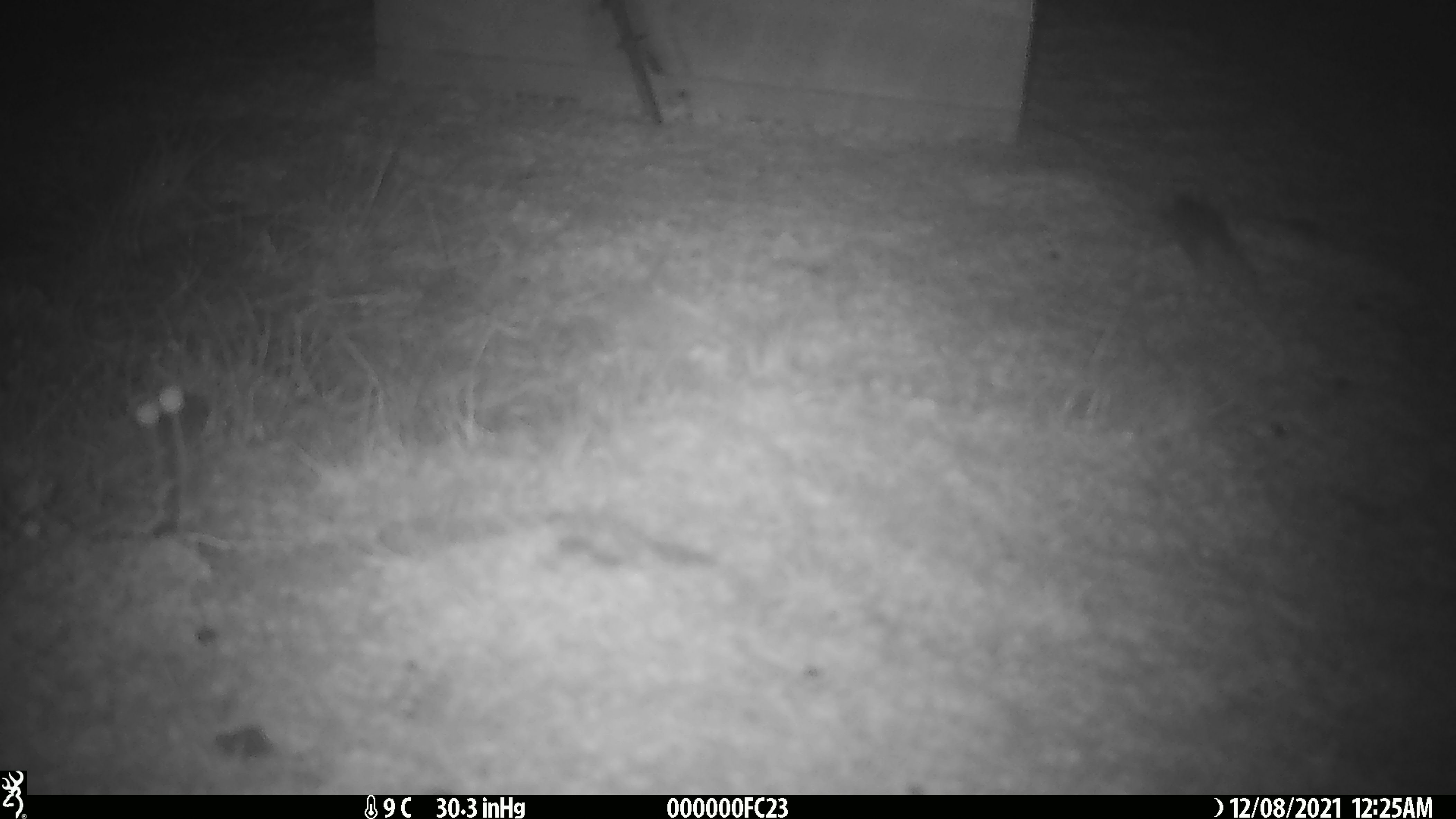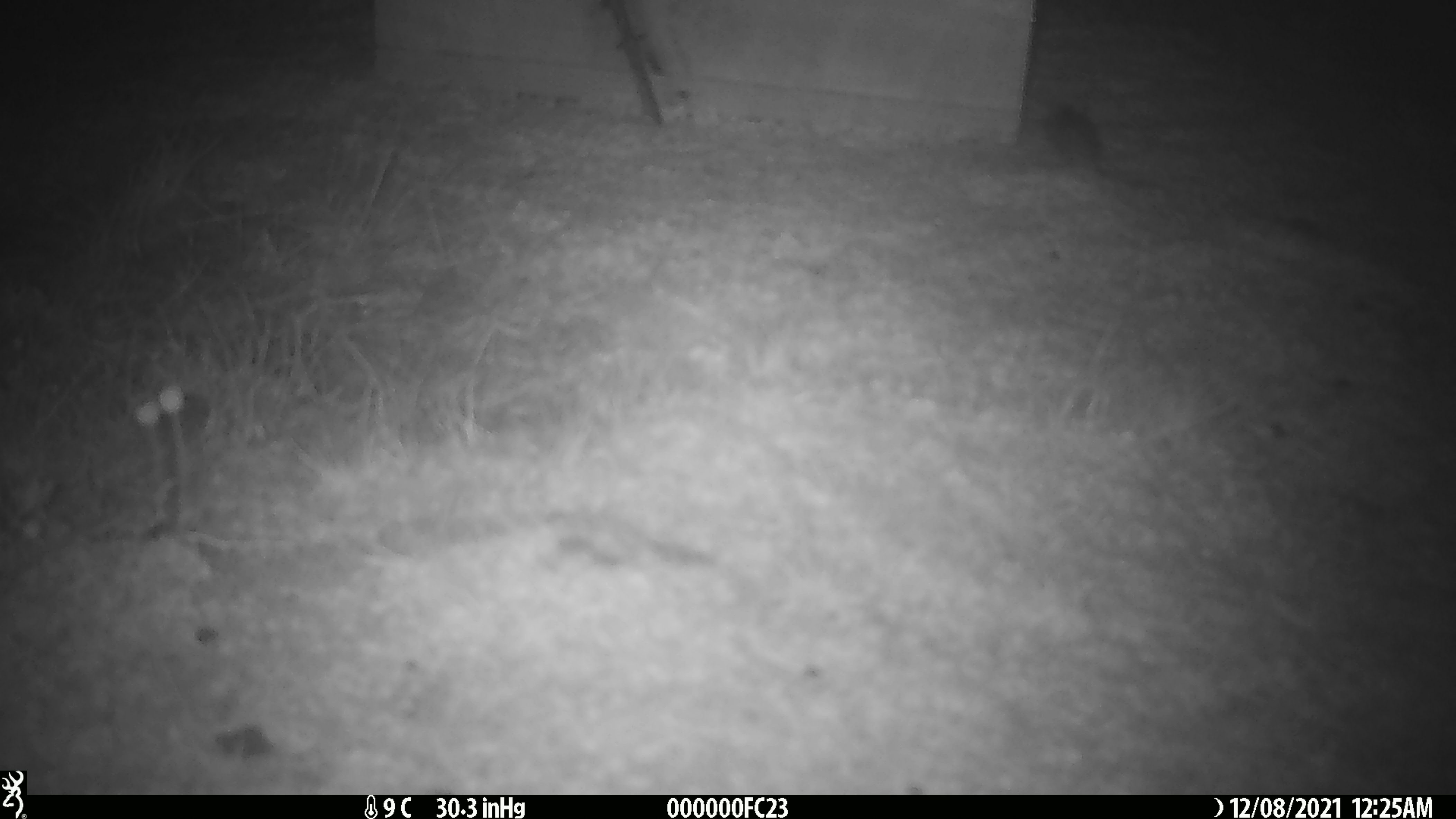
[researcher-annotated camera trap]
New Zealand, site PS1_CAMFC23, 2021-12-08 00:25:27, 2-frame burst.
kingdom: Animalia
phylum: Chordata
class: Mammalia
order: Rodentia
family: Muridae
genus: Mus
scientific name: Mus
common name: mouse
Mouse (Mus).